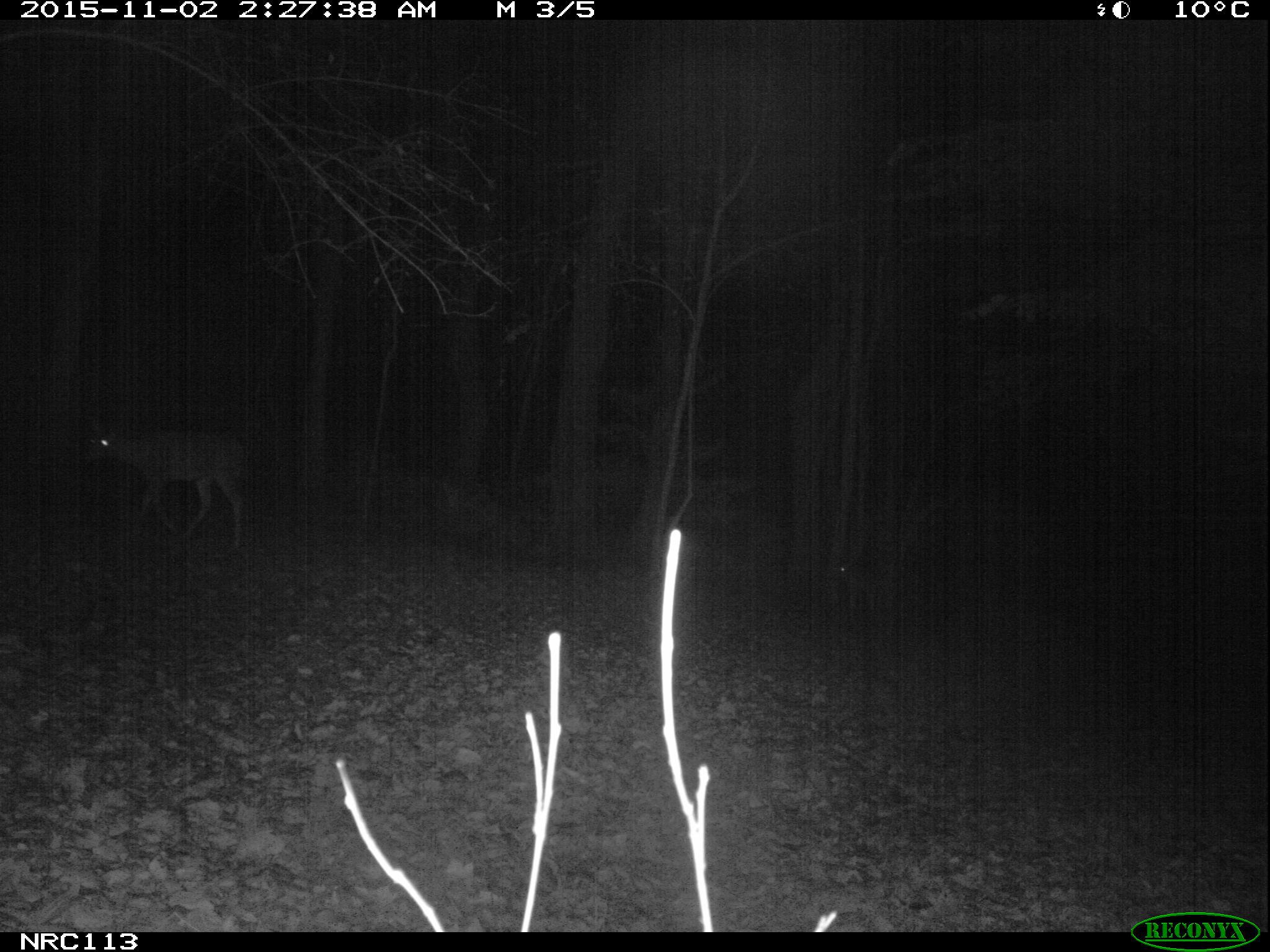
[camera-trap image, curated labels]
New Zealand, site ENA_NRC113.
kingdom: Animalia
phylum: Chordata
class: Mammalia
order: Artiodactyla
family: Cervidae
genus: Odocoileus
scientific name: Odocoileus virginianus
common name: white-tailed deer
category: white tailed deer